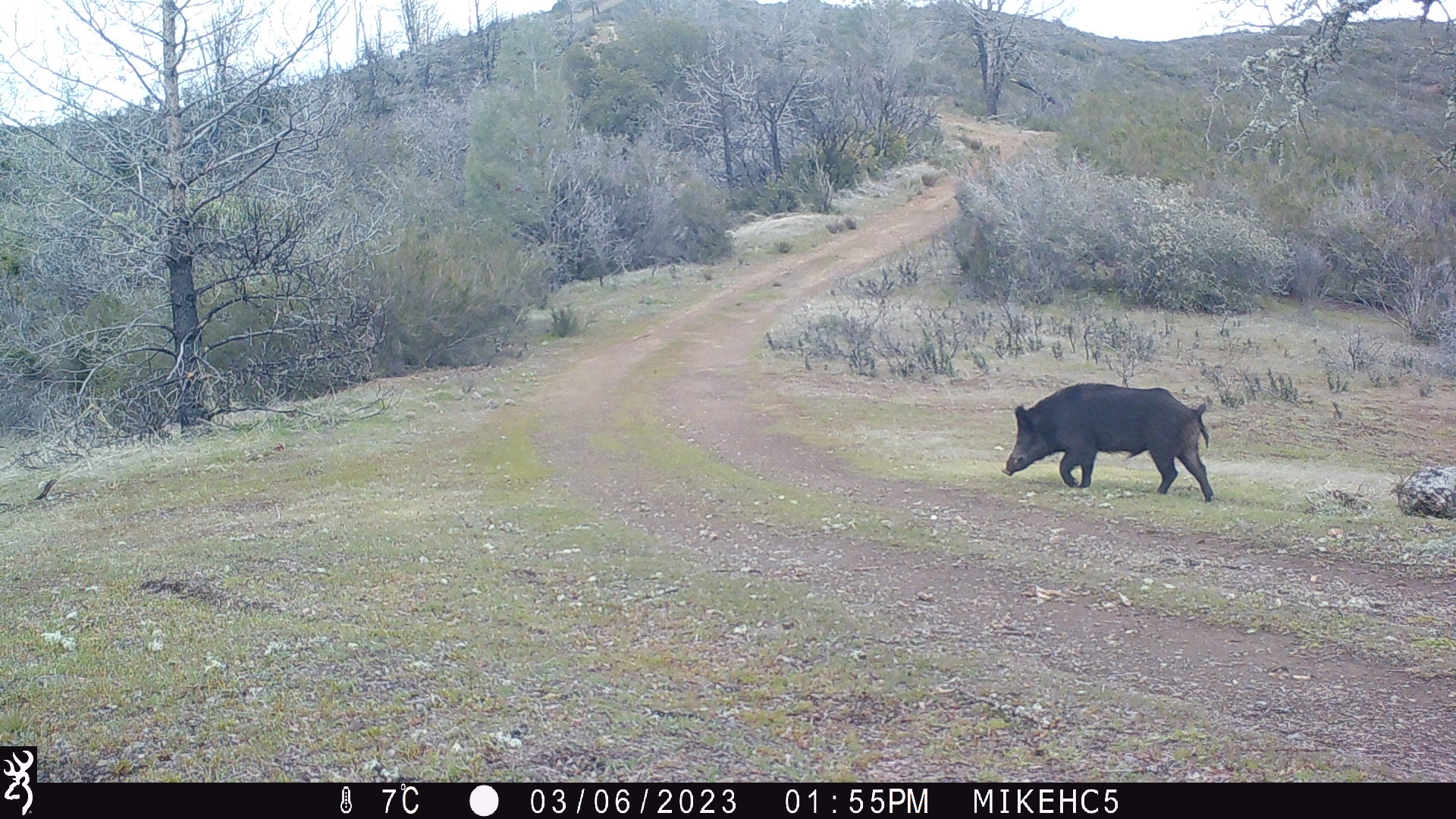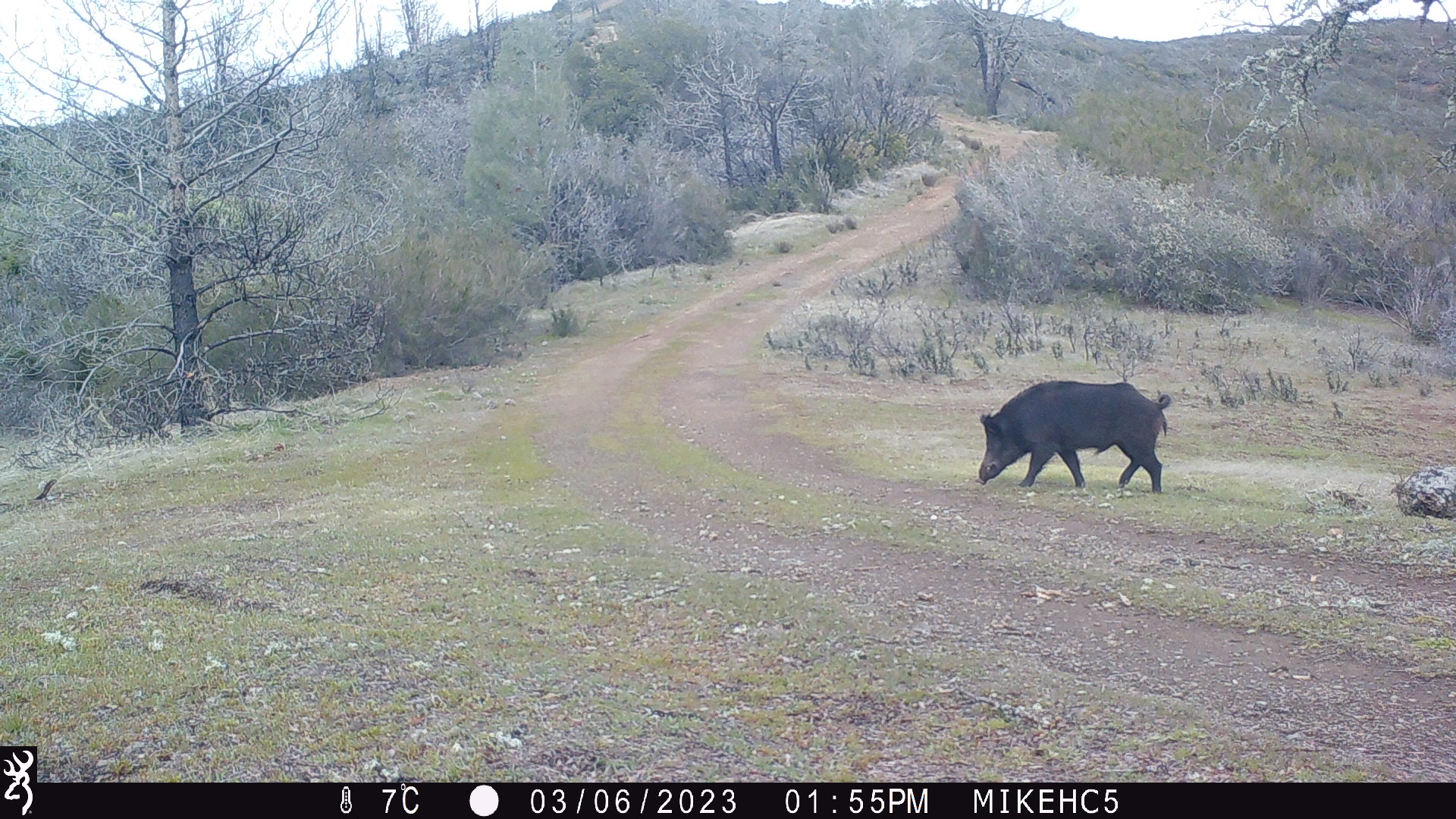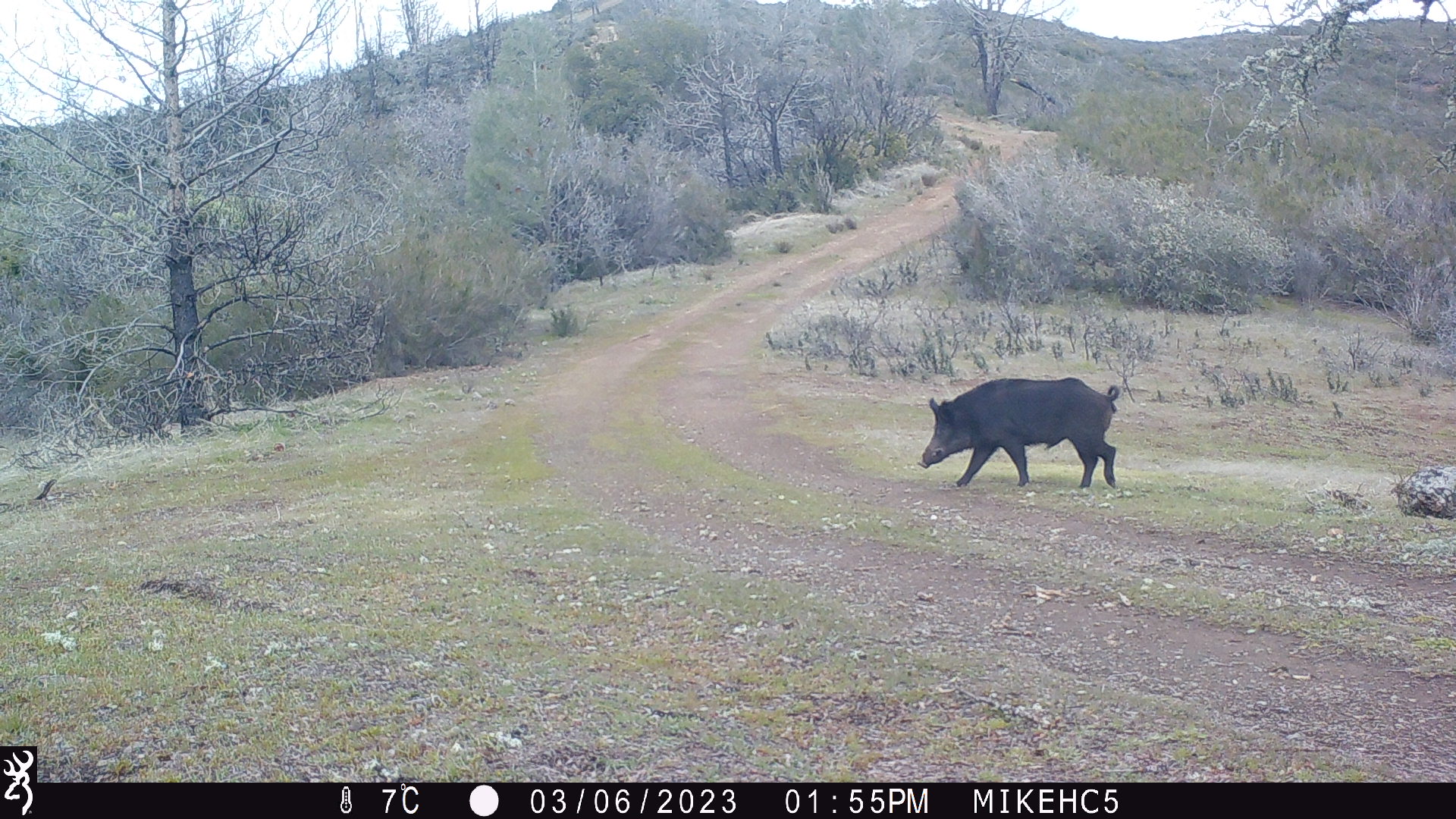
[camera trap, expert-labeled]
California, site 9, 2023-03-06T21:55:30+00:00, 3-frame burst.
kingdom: Animalia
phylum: Chordata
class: Mammalia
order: Artiodactyla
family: Suidae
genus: Sus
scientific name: Sus scrofa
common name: wild boar